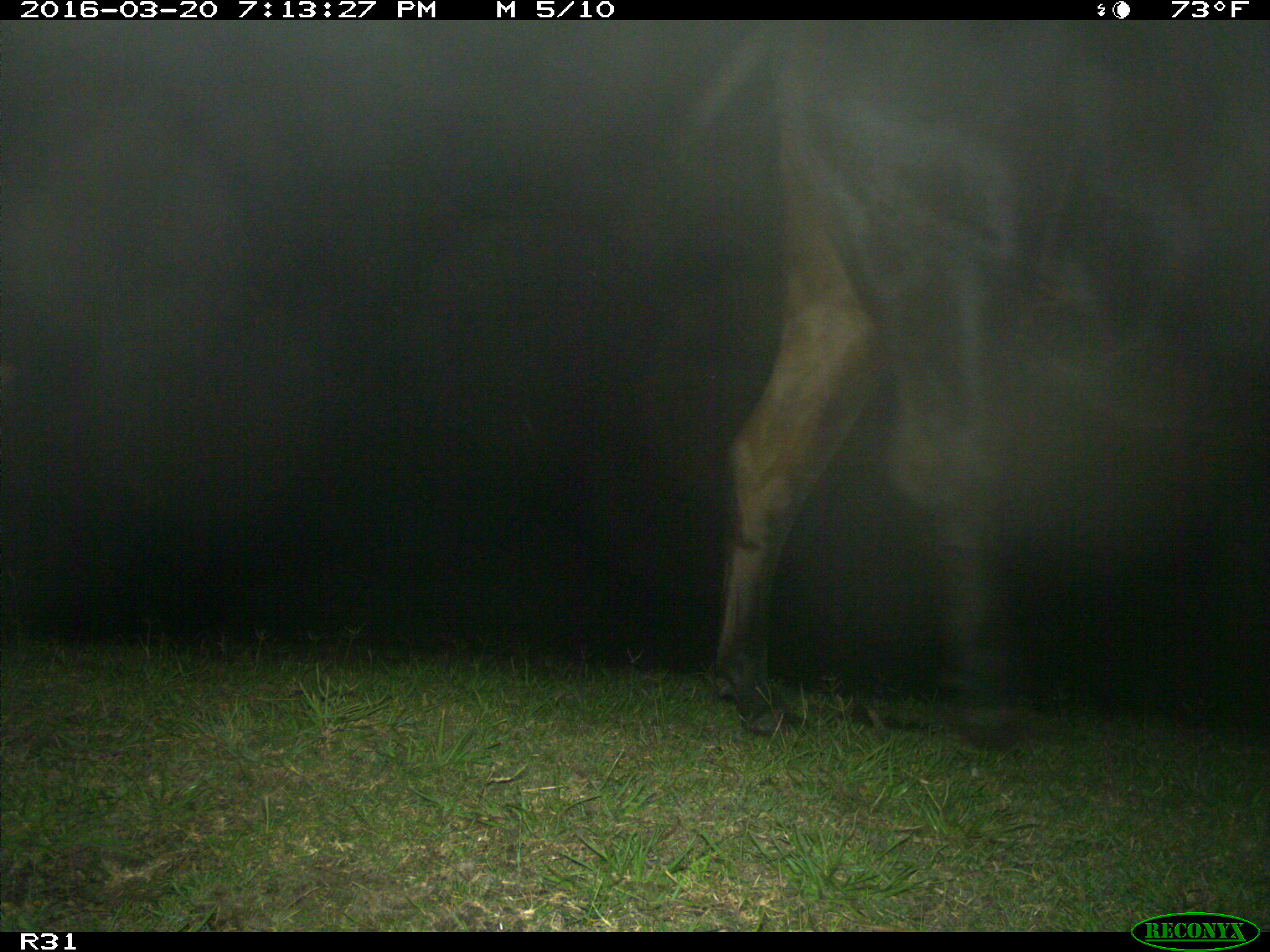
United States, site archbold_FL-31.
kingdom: Animalia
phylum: Chordata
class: Mammalia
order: Artiodactyla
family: Bovidae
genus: Bos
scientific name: Bos taurus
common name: domestic cow